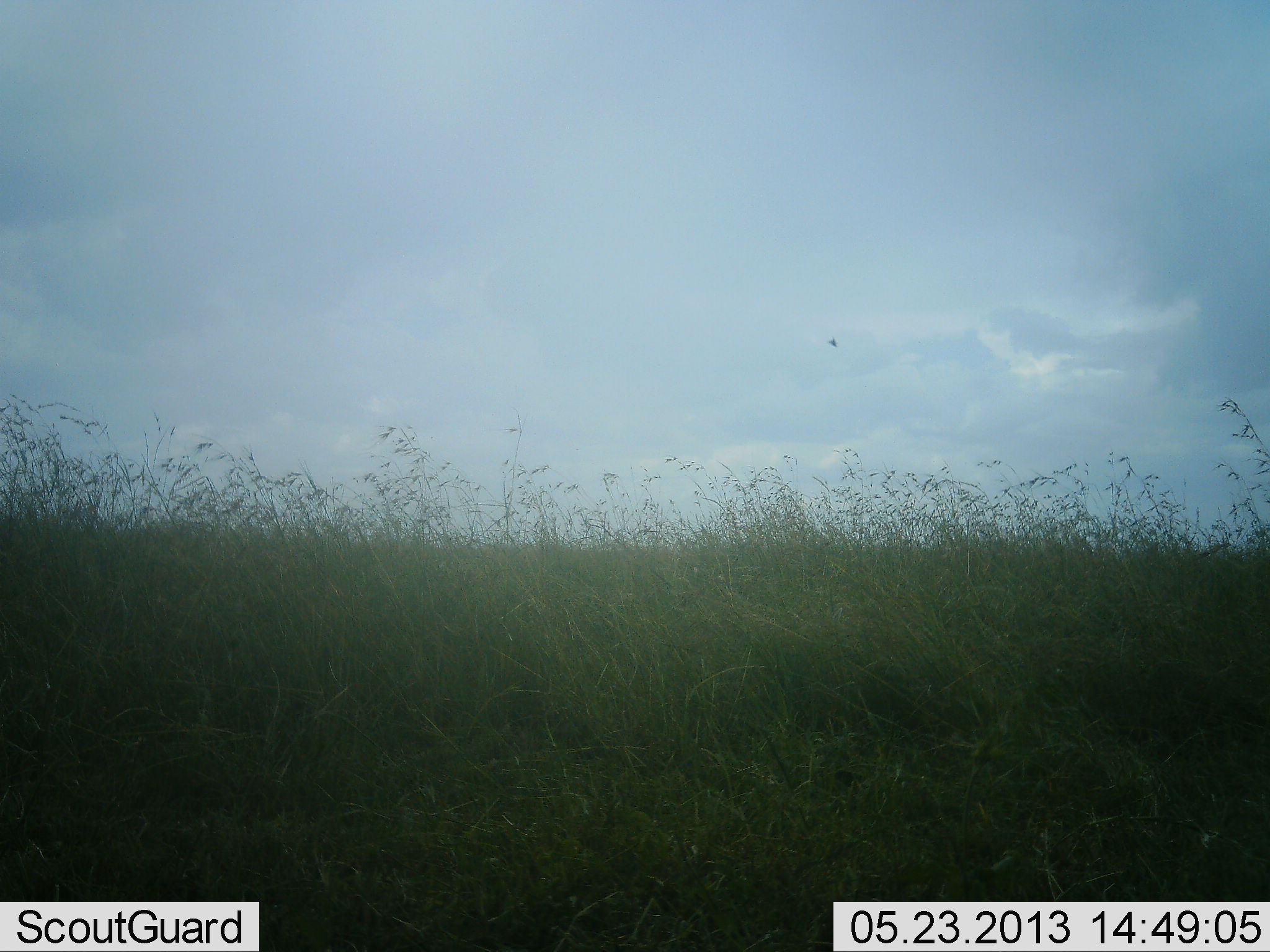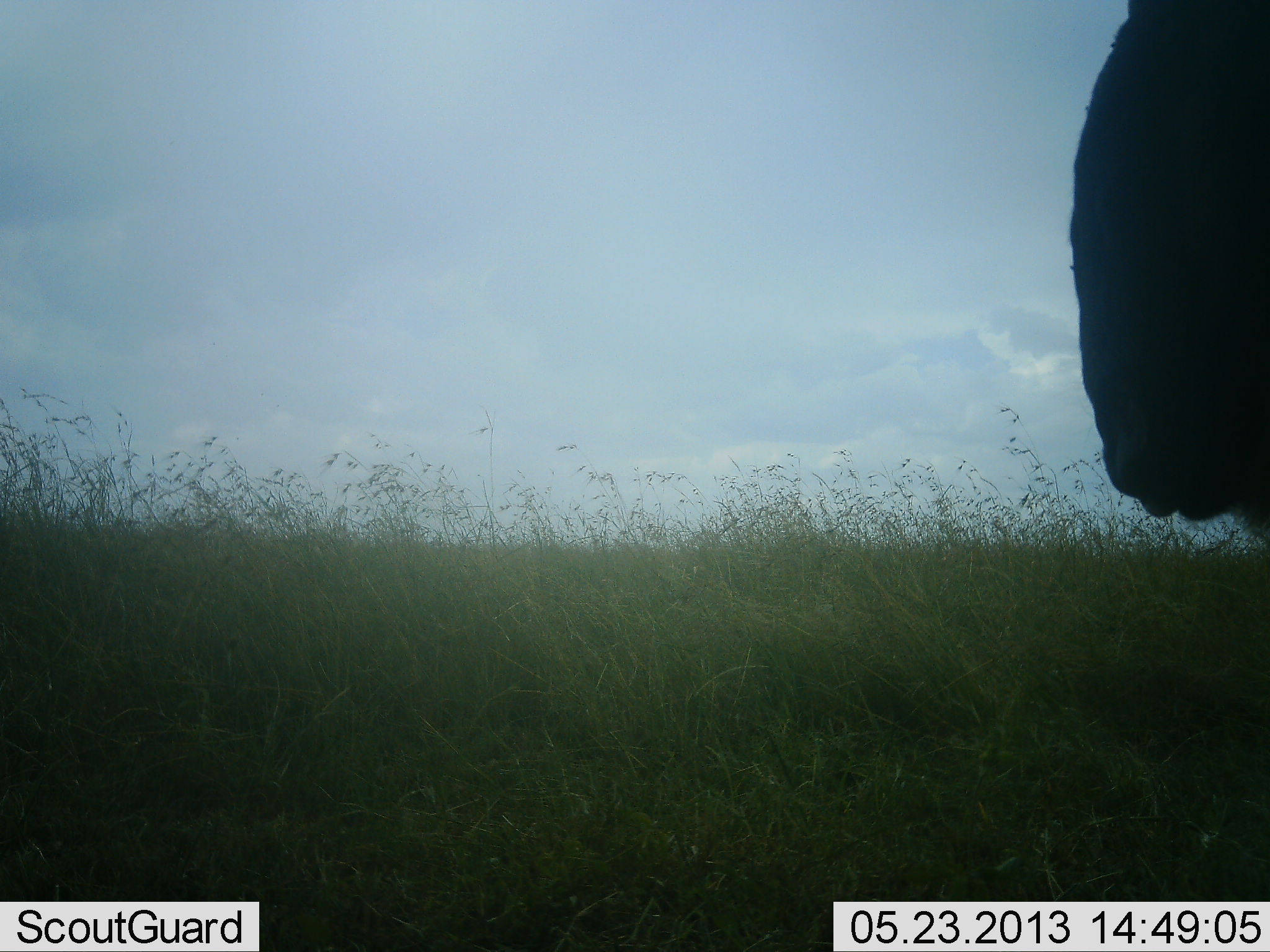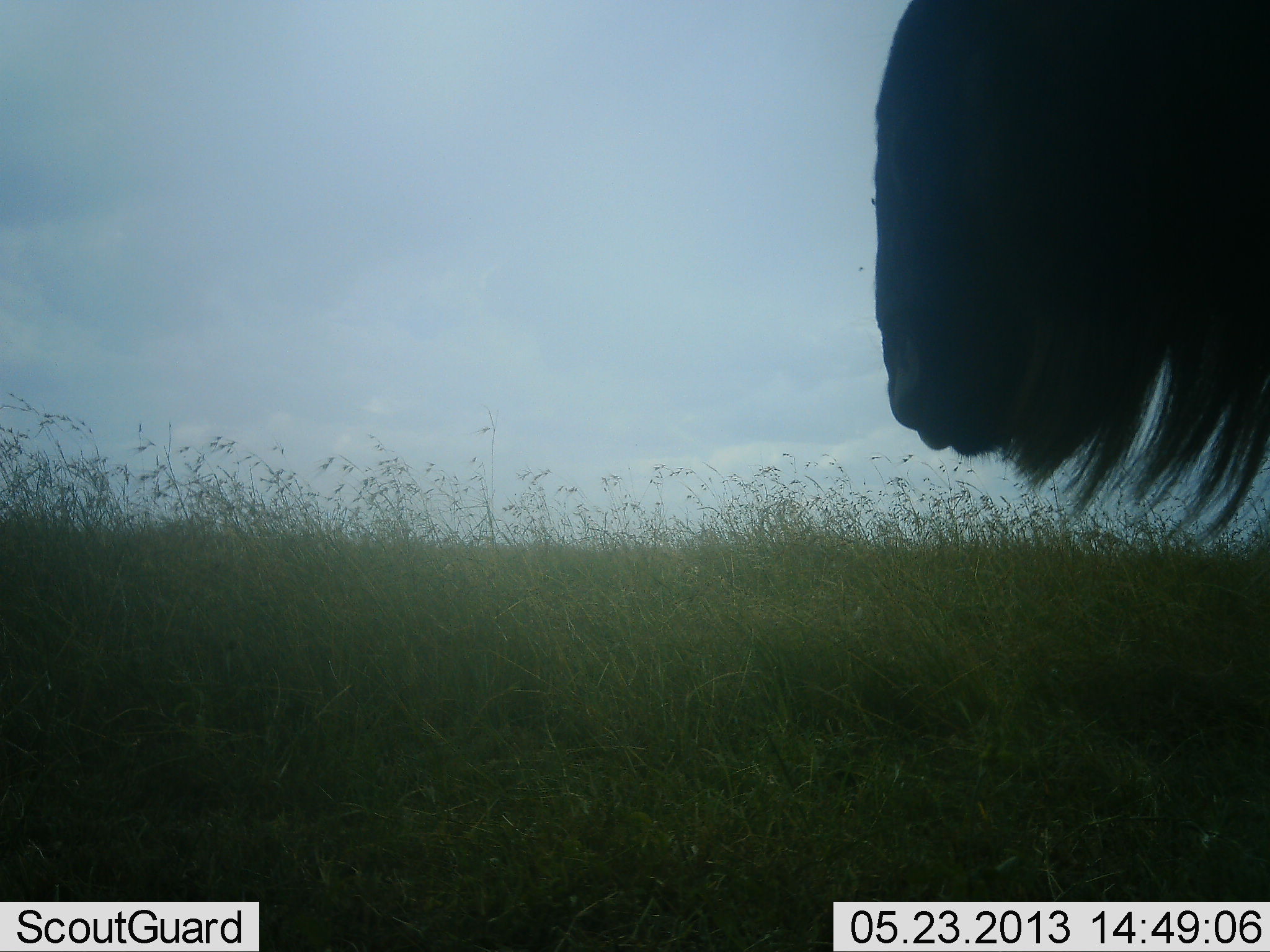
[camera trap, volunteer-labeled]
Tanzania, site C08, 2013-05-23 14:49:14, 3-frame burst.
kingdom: Animalia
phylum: Chordata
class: Mammalia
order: Artiodactyla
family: Bovidae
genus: Connochaetes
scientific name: Connochaetes taurinus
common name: blue wildebeest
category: wildebeest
Wildebeest (blue wildebeest) (Connochaetes taurinus), count 1. Behavior (volunteer vote fractions): standing 14%, resting 0%, moving 86%, interacting 0%. Young present (vote fraction): 0%. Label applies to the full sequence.